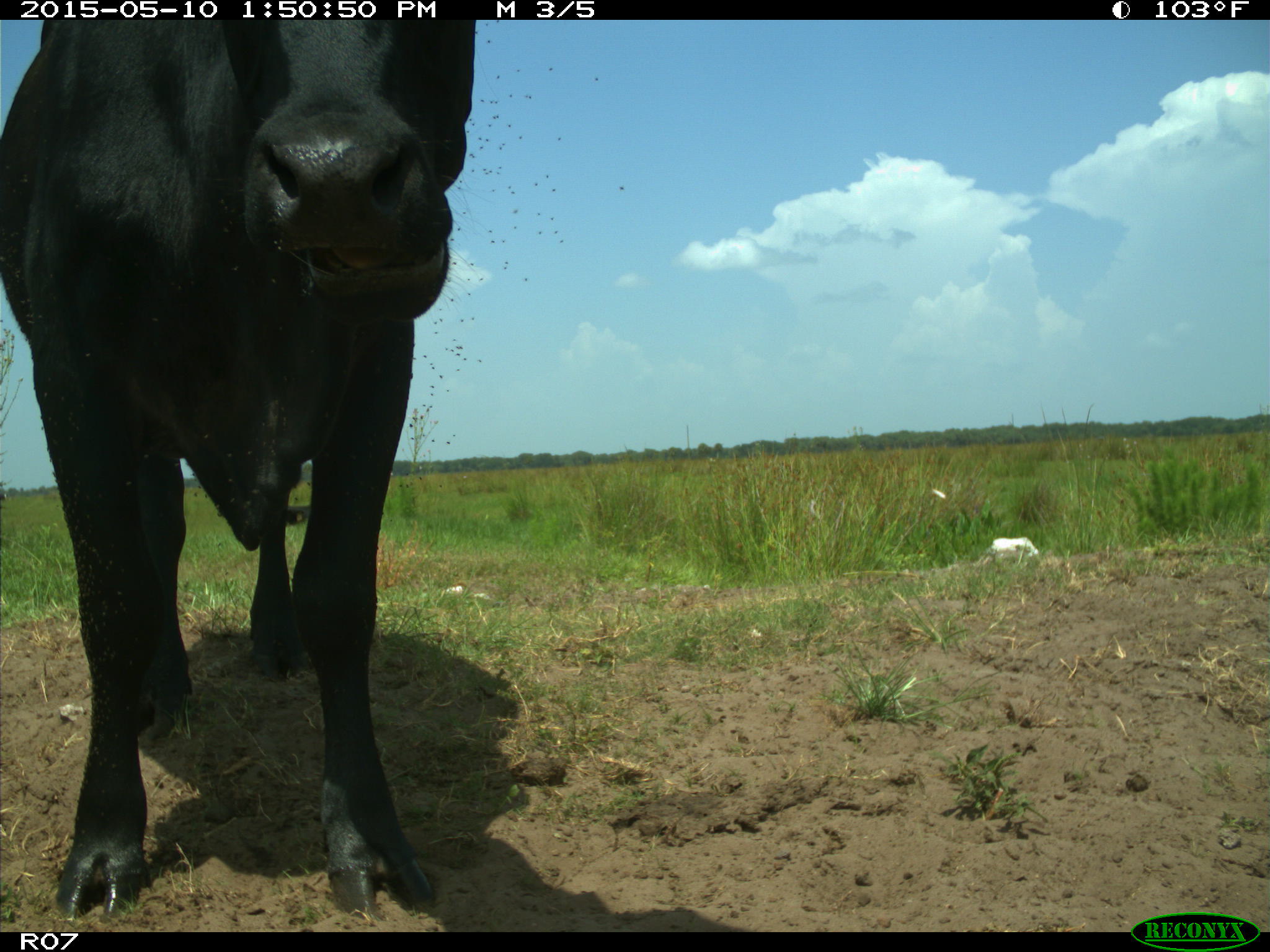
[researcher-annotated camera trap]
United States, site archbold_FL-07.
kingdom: Animalia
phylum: Chordata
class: Mammalia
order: Artiodactyla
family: Bovidae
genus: Bos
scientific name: Bos taurus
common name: domestic cow